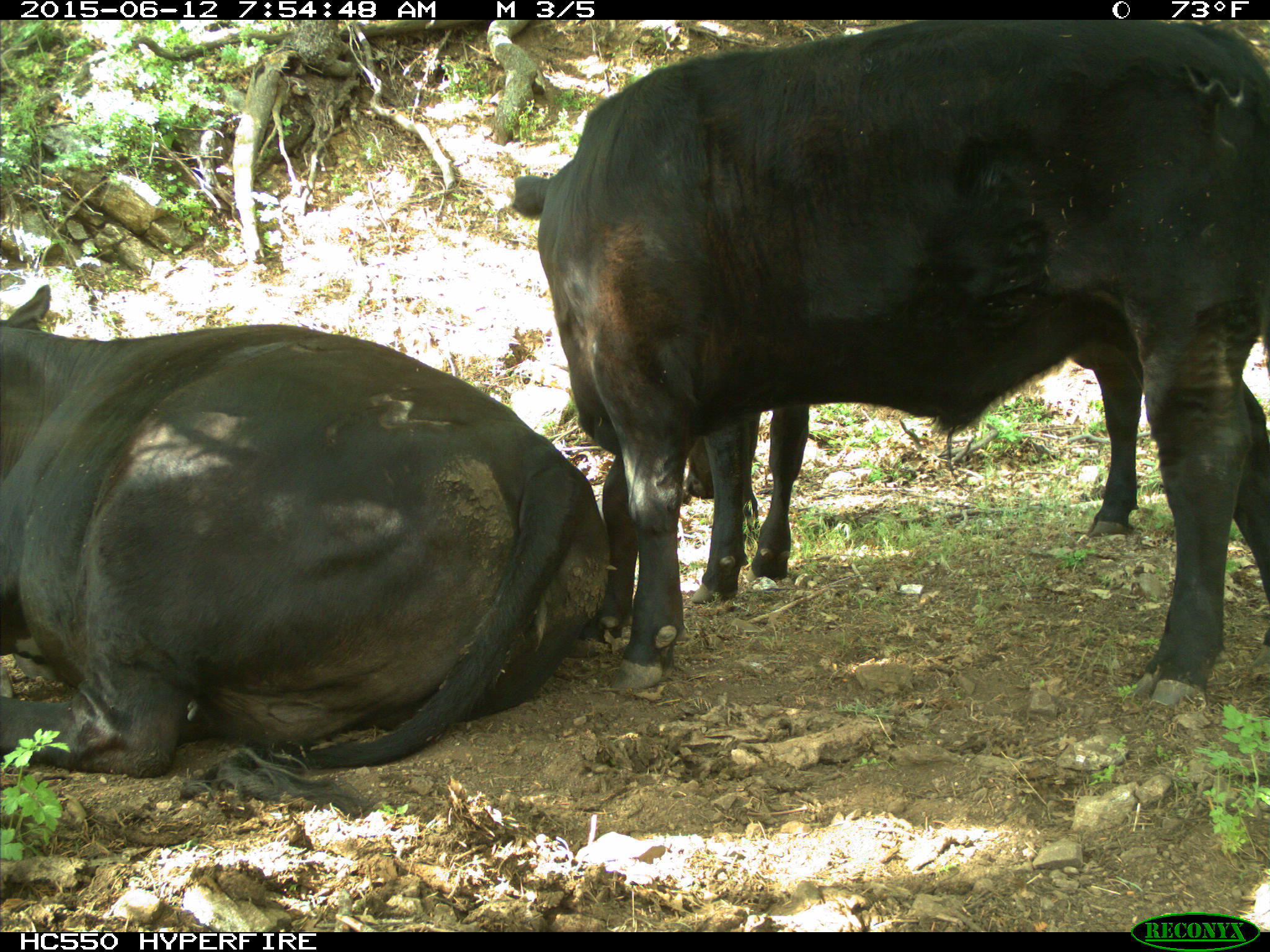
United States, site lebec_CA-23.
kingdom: Animalia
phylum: Chordata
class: Mammalia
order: Artiodactyla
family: Bovidae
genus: Bos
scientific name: Bos taurus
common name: domestic cow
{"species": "Bos taurus (domestic cow)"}